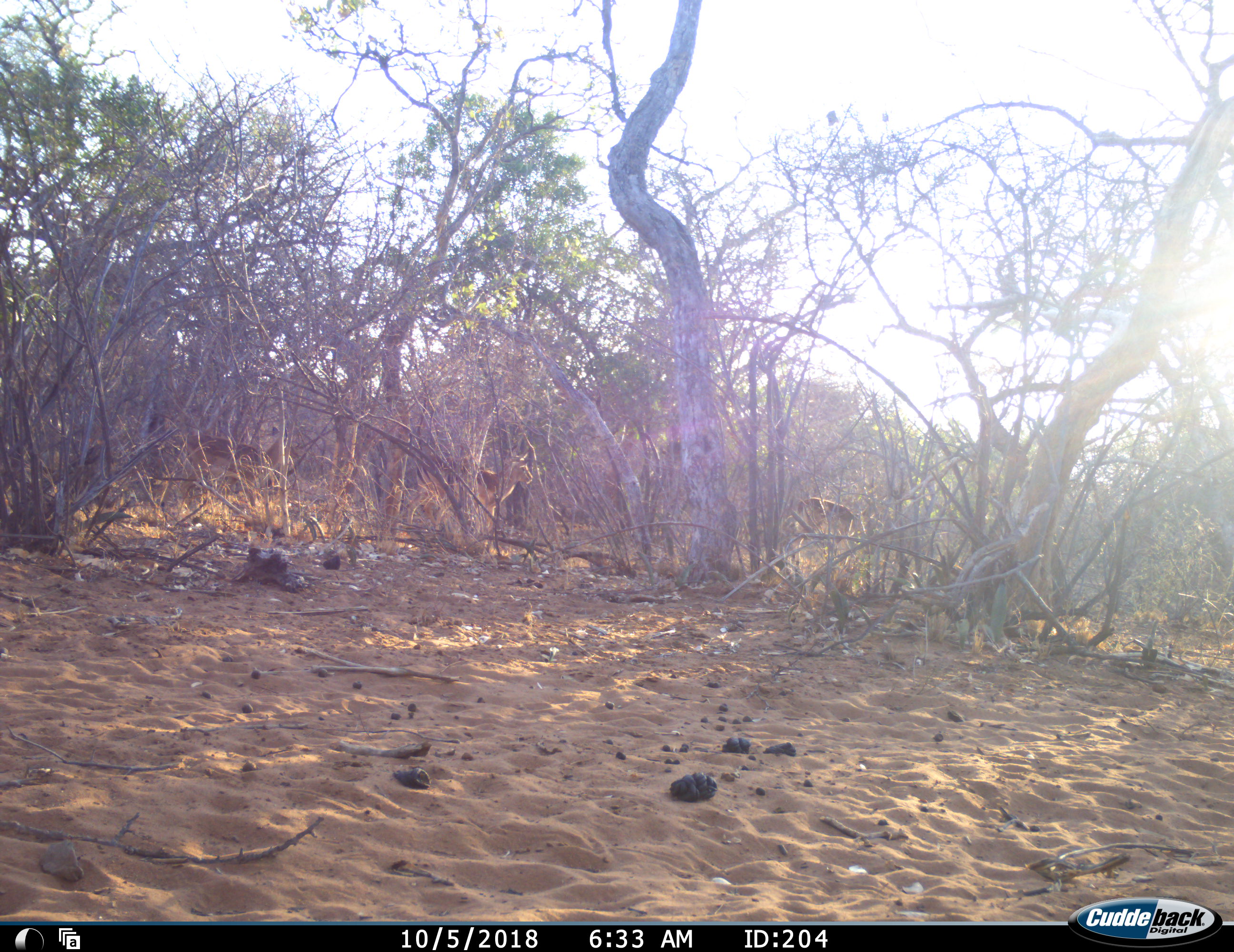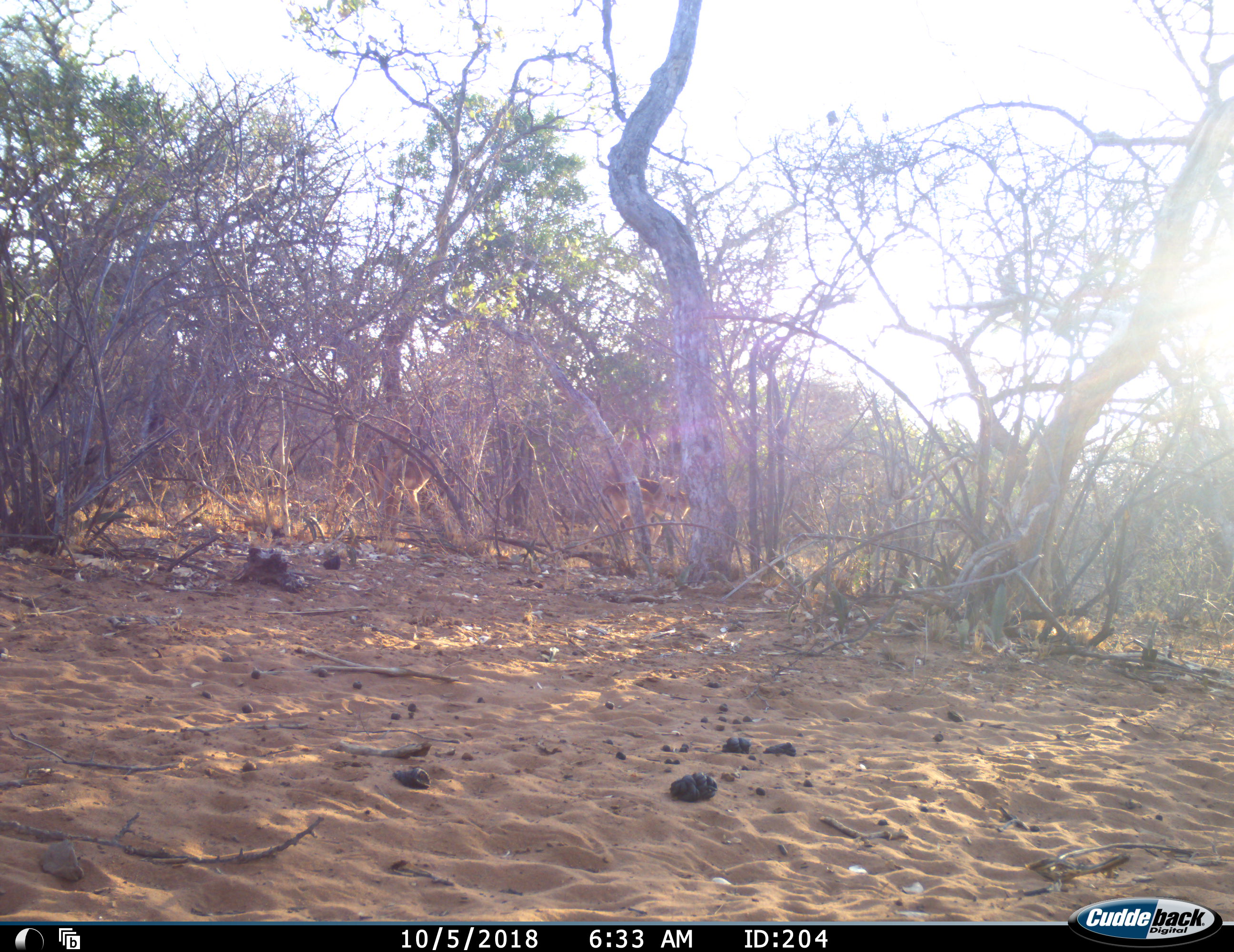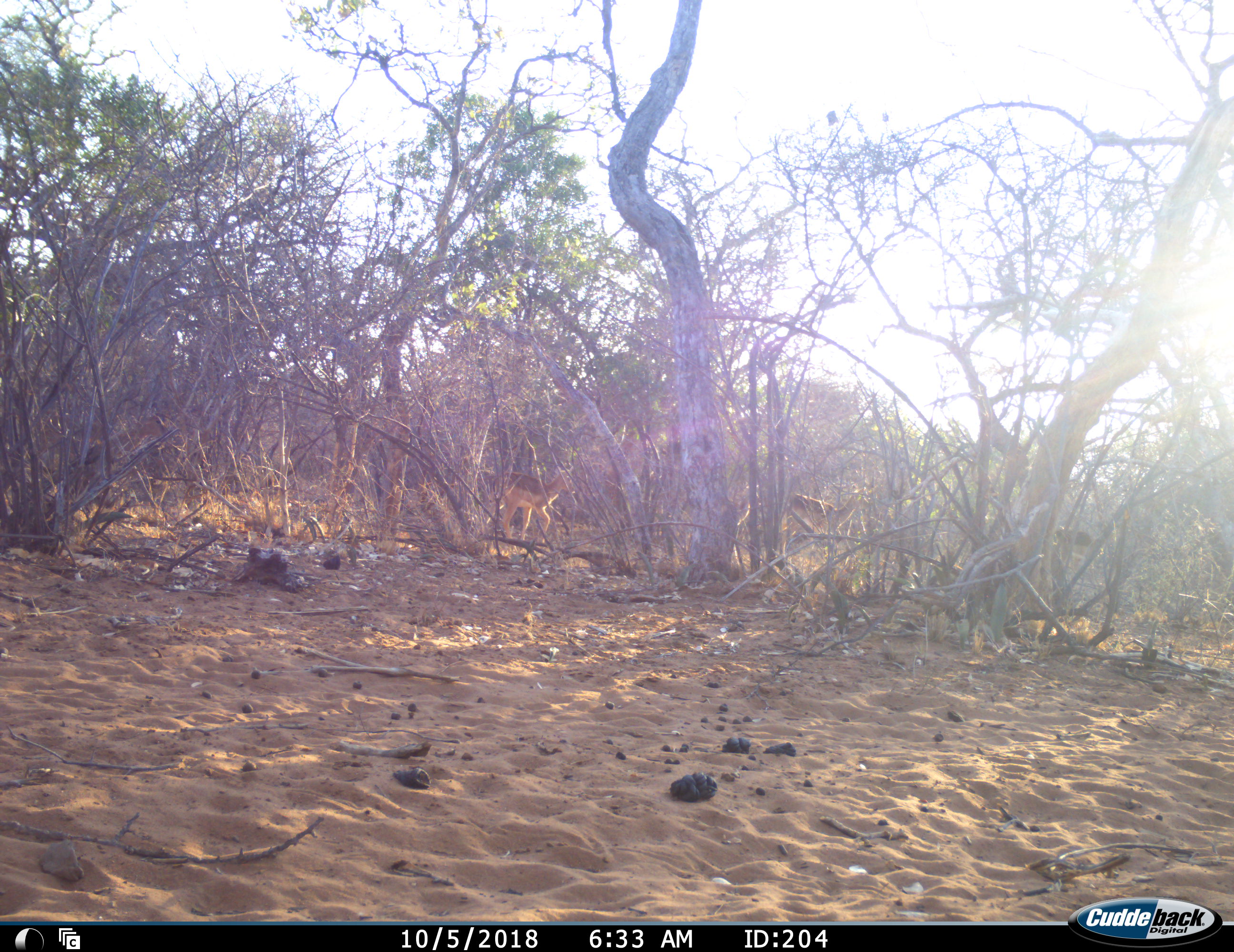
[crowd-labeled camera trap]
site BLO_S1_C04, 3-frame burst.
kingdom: Animalia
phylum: Chordata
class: Mammalia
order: Artiodactyla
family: Bovidae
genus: Aepyceros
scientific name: Aepyceros melampus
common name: impala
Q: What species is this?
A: Impala (Aepyceros melampus).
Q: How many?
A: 3.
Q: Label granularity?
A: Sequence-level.